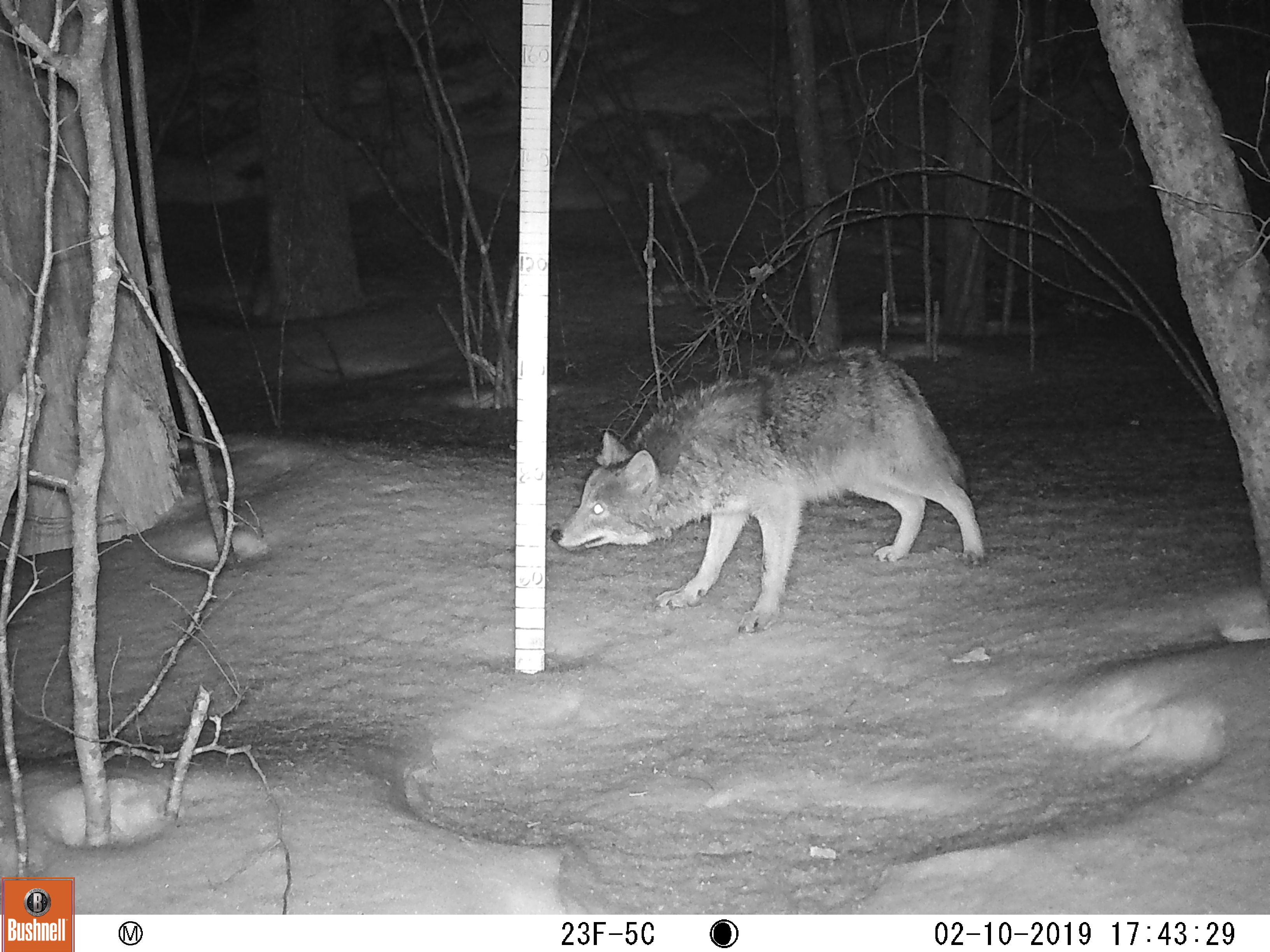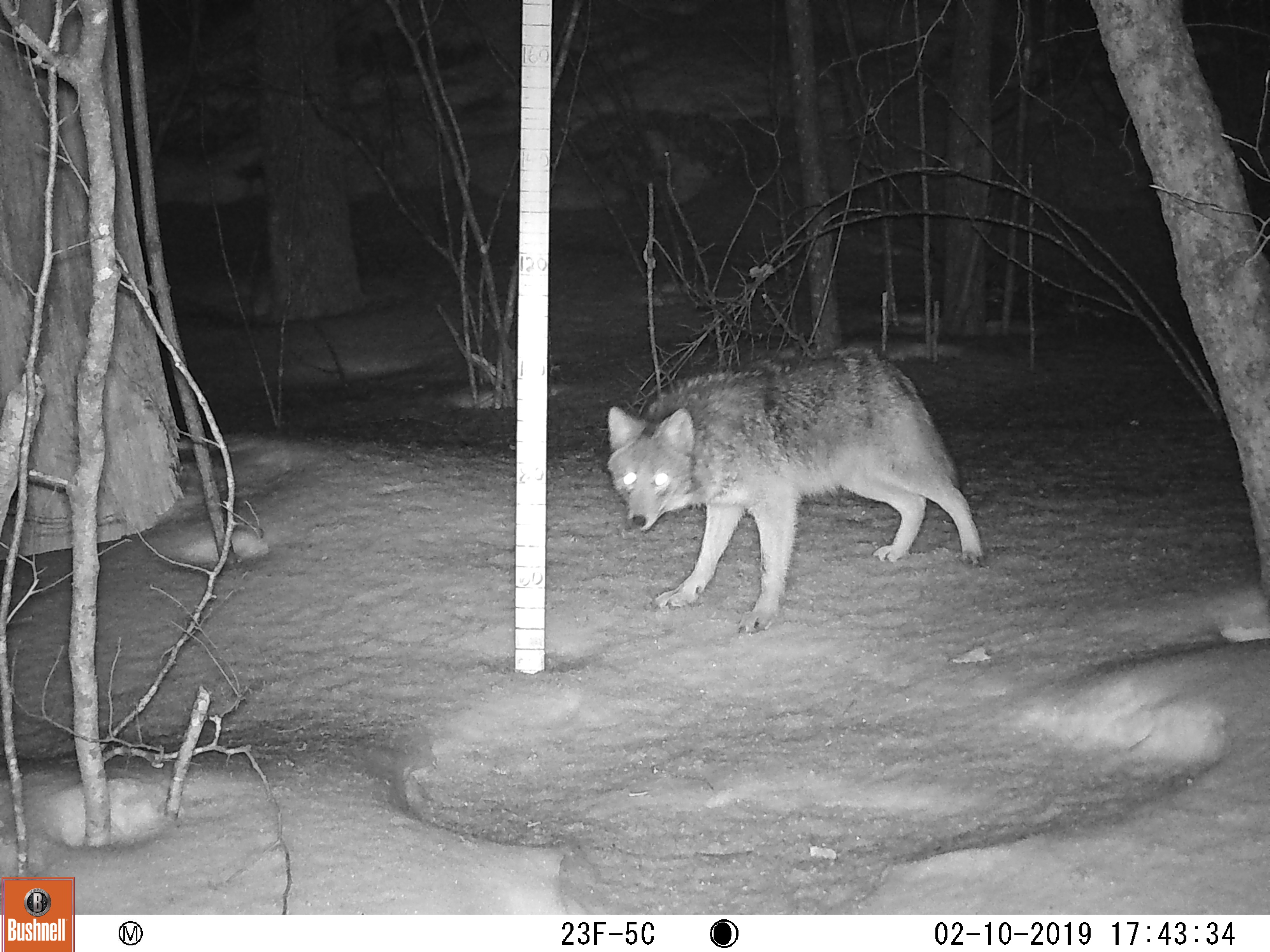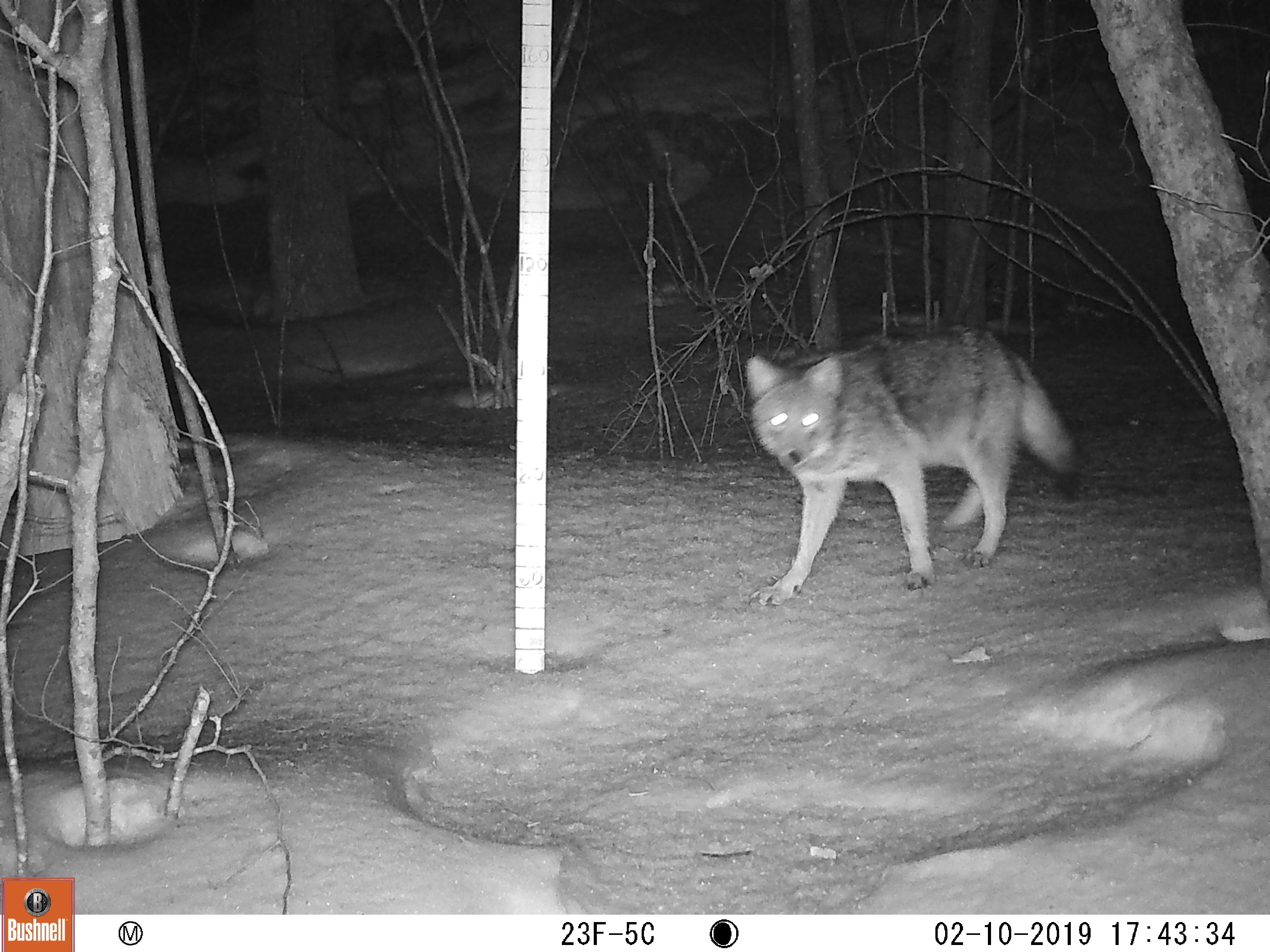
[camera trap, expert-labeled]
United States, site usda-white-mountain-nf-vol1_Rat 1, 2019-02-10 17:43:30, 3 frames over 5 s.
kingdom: Animalia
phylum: Chordata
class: Mammalia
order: Carnivora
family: Canidae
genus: Canis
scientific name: Canis latrans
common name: coyote